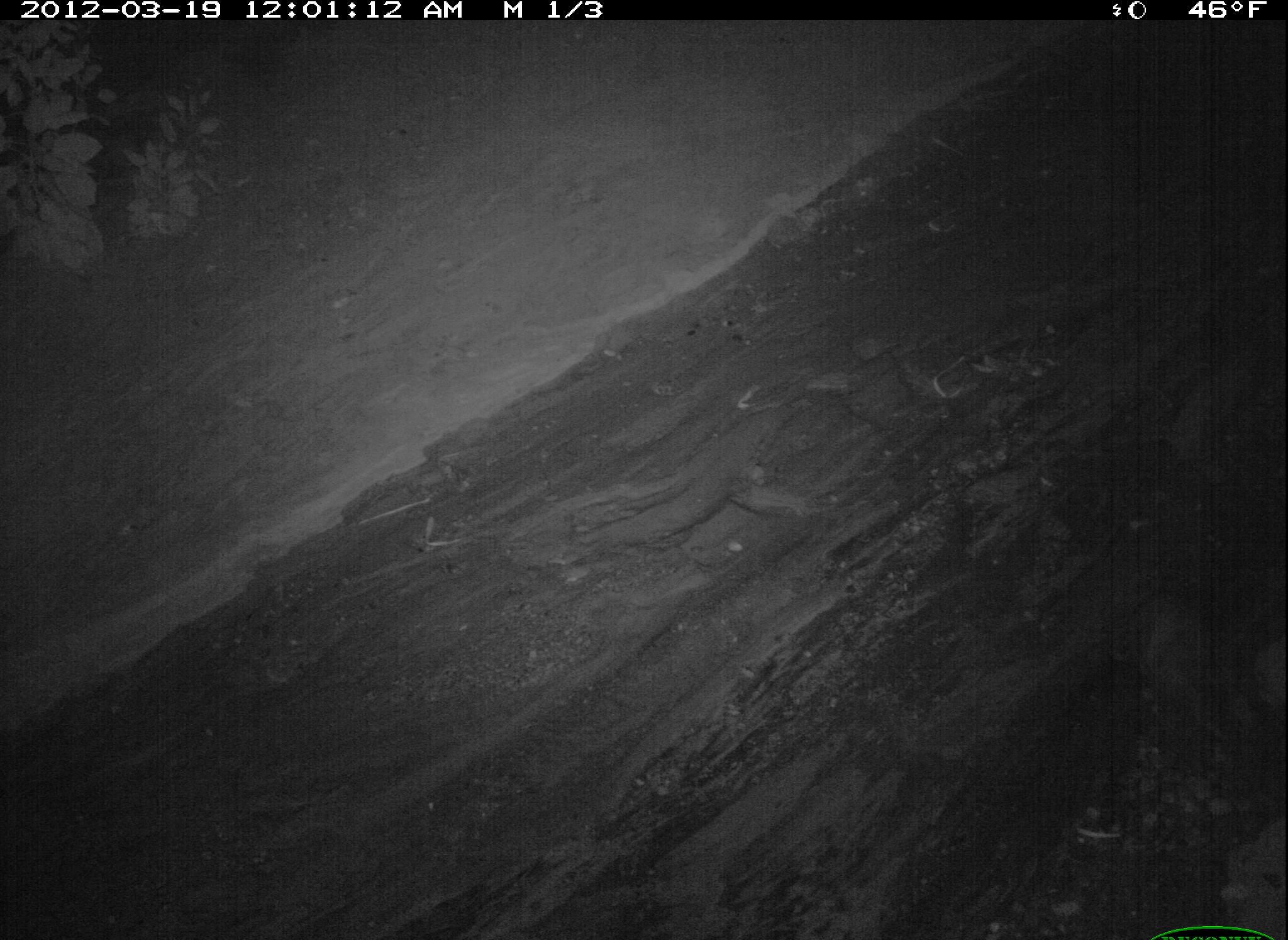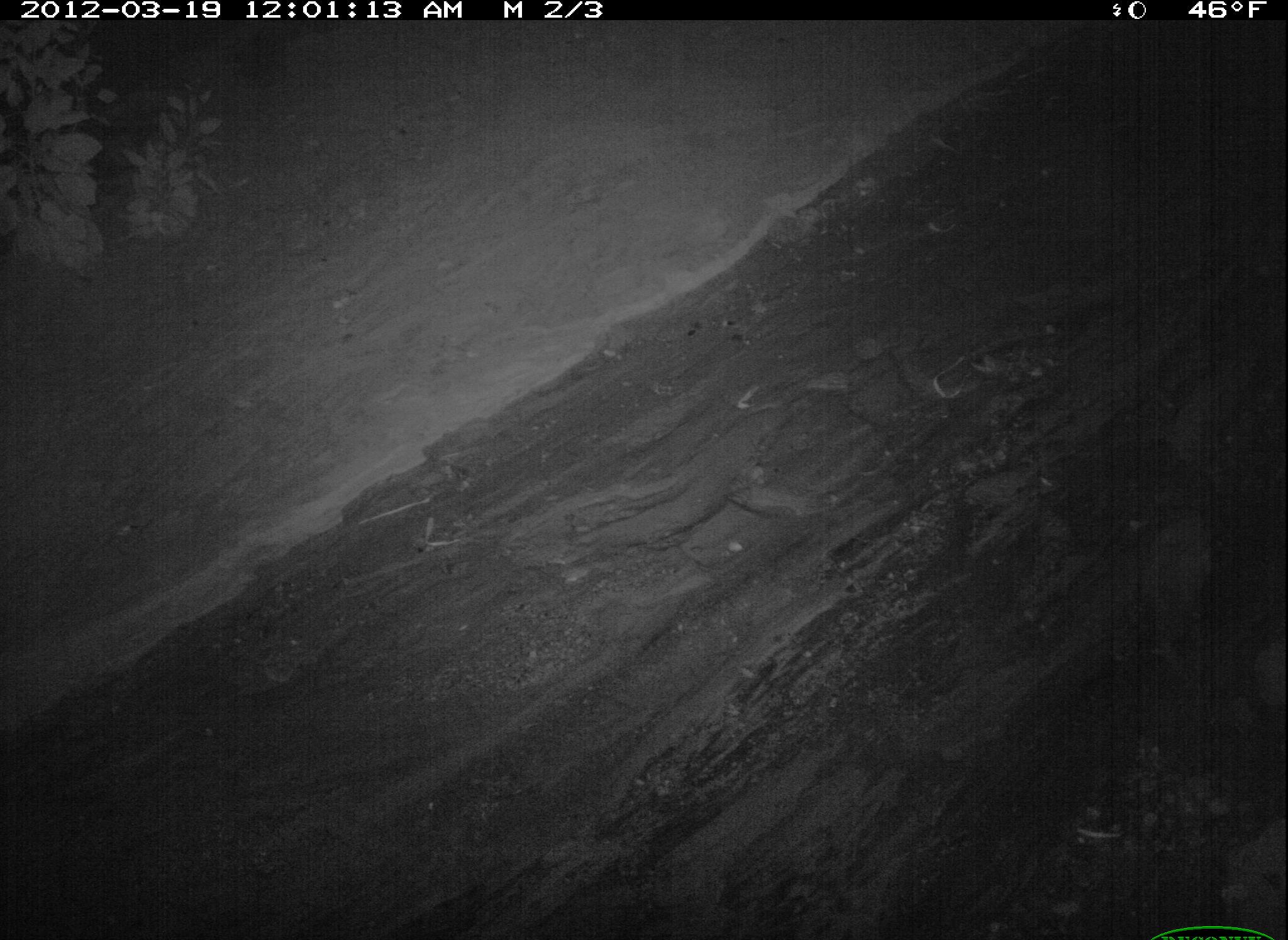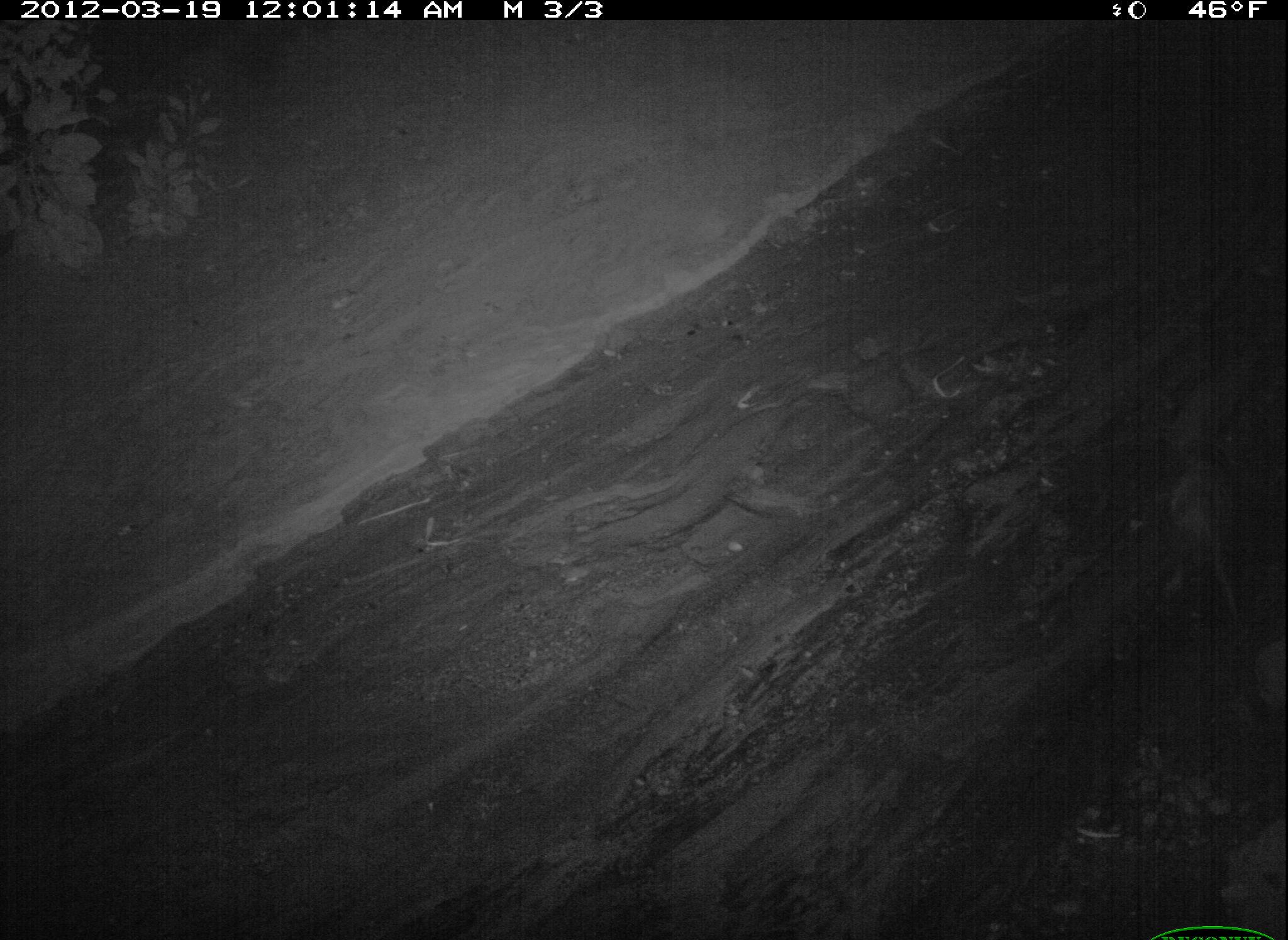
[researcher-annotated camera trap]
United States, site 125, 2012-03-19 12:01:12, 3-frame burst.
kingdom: Animalia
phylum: Chordata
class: Mammalia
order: Carnivora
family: Felidae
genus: Felis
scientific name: Felis catus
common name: cat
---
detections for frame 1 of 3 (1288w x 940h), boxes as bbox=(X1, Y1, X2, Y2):
cat: bbox=(1129, 560, 1251, 787)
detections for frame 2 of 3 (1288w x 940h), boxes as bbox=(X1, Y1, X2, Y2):
cat: bbox=(1124, 478, 1232, 699)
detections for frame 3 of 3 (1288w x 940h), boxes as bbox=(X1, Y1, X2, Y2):
cat: bbox=(1155, 412, 1248, 623)